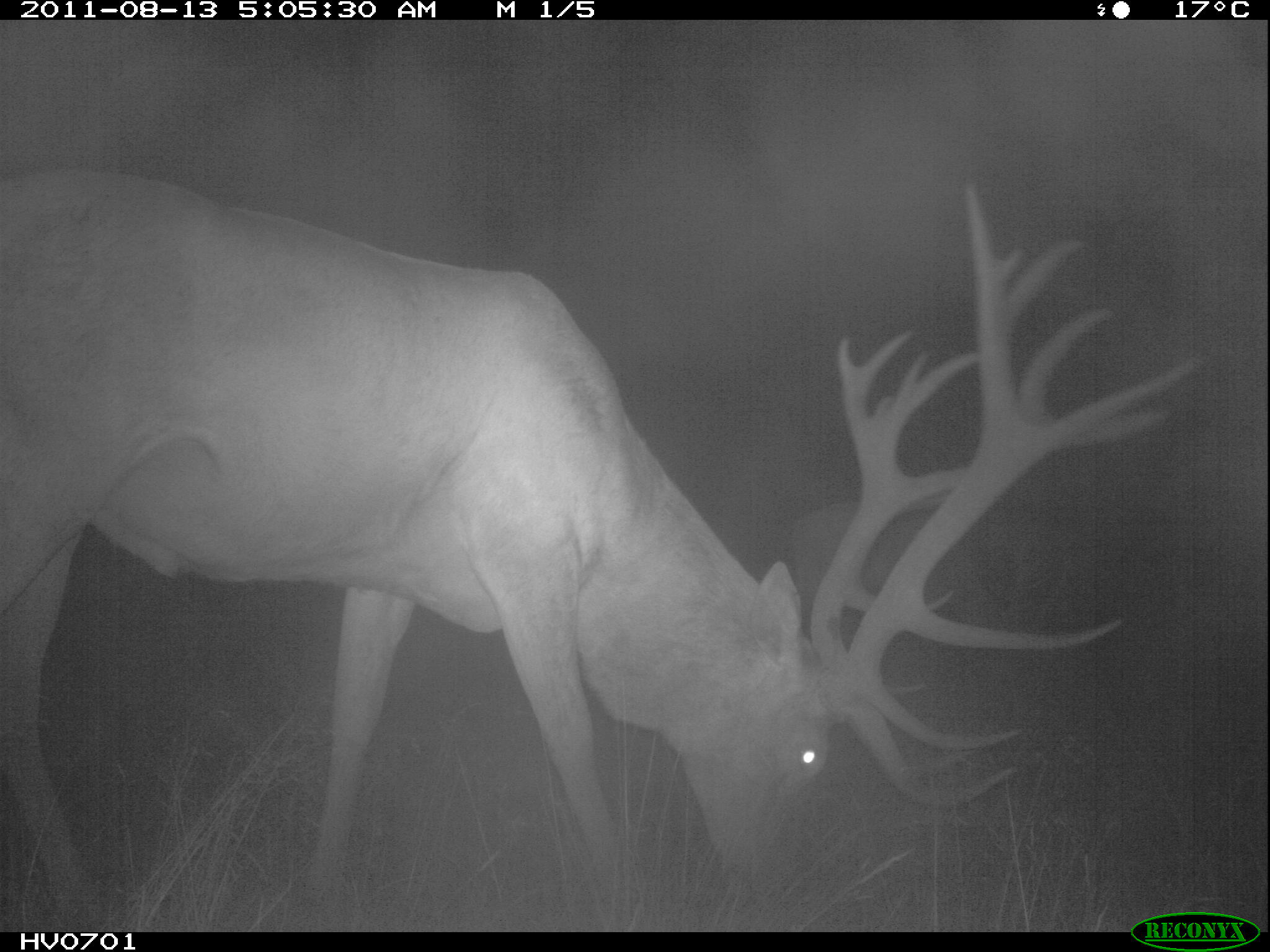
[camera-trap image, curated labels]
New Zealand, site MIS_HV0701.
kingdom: Animalia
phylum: Chordata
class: Mammalia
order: Artiodactyla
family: Cervidae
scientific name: Cervidae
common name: deer